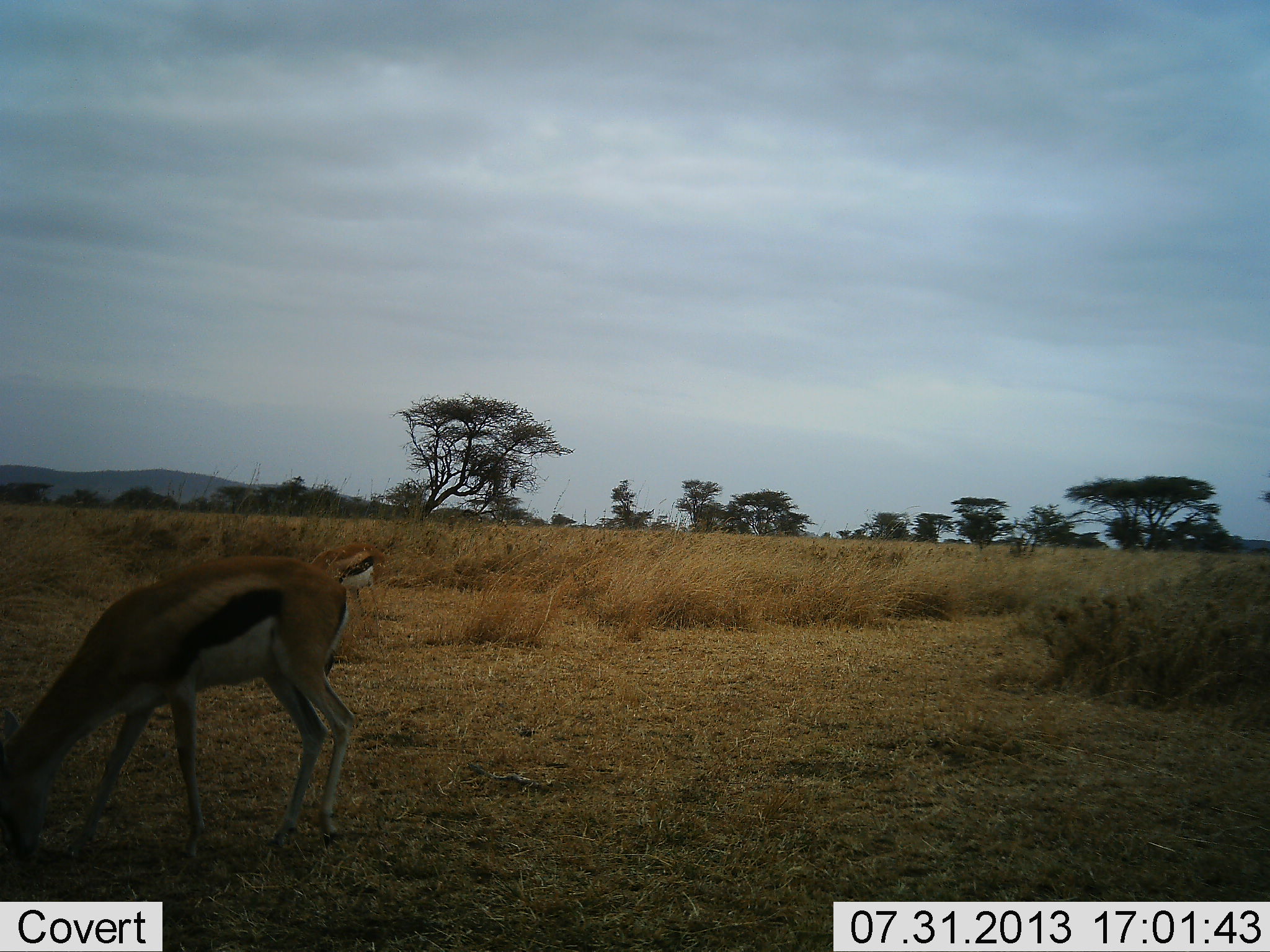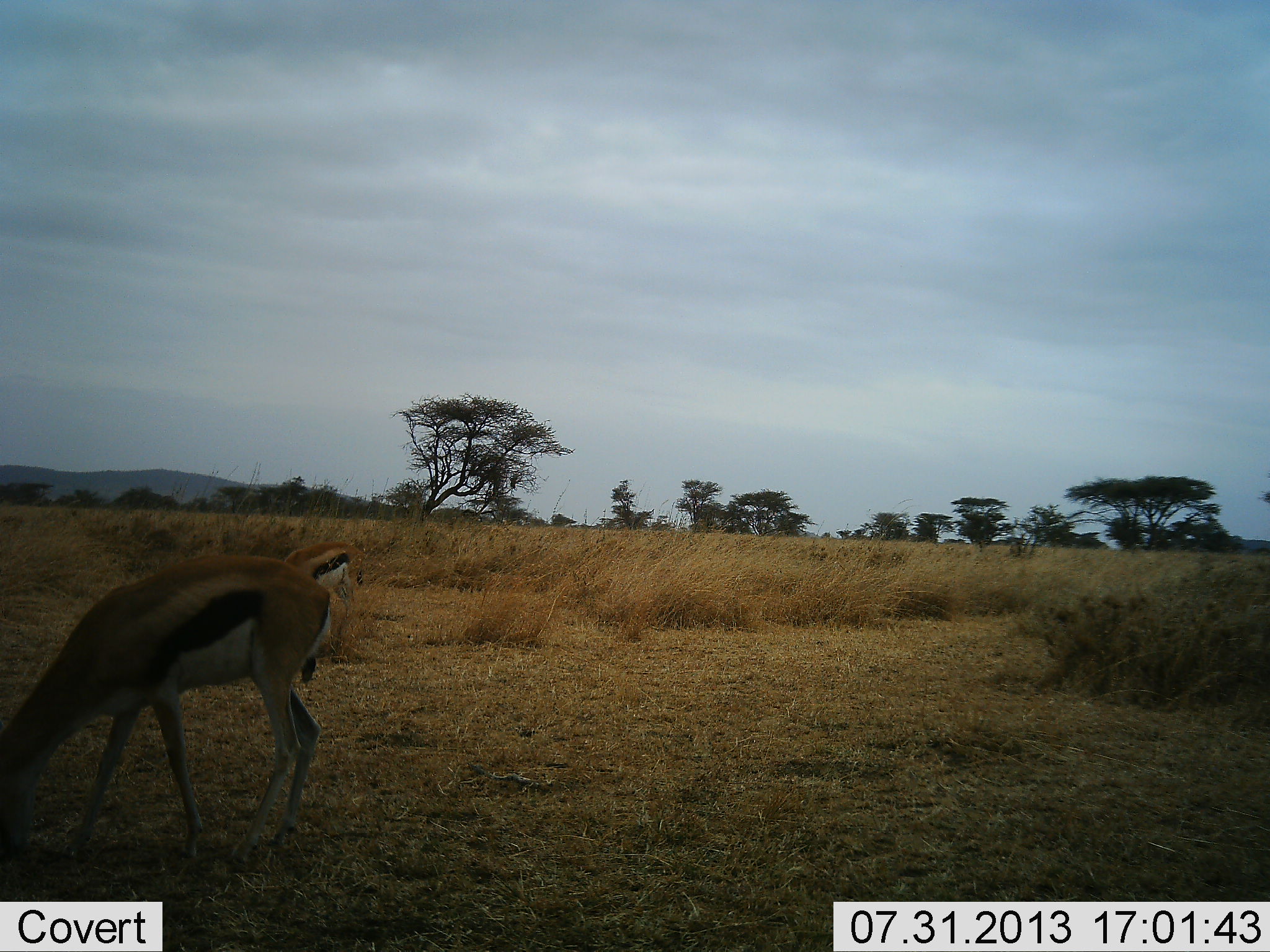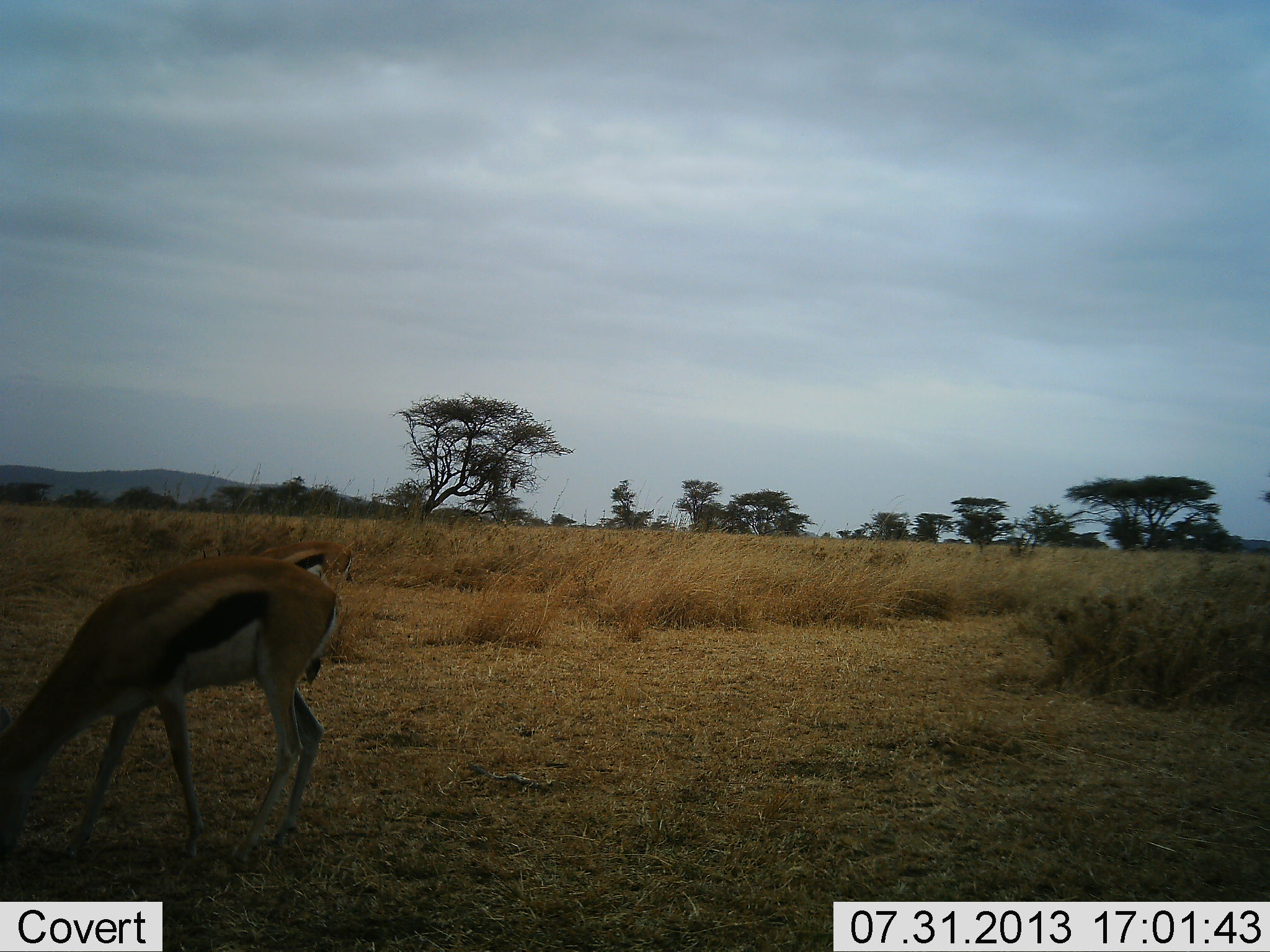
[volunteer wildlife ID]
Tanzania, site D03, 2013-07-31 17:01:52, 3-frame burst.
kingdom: Animalia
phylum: Chordata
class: Mammalia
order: Artiodactyla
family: Bovidae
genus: Eudorcas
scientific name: Eudorcas thomsonii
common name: thomson's gazelle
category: gazellethomsons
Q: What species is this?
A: Gazellethomsons (thomson's gazelle) (Eudorcas thomsonii).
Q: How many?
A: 2.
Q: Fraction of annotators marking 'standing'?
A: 20%.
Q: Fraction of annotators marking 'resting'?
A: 0%.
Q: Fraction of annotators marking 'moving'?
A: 0%.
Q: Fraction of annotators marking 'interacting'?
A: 0%.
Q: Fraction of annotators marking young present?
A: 0%.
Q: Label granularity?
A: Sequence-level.